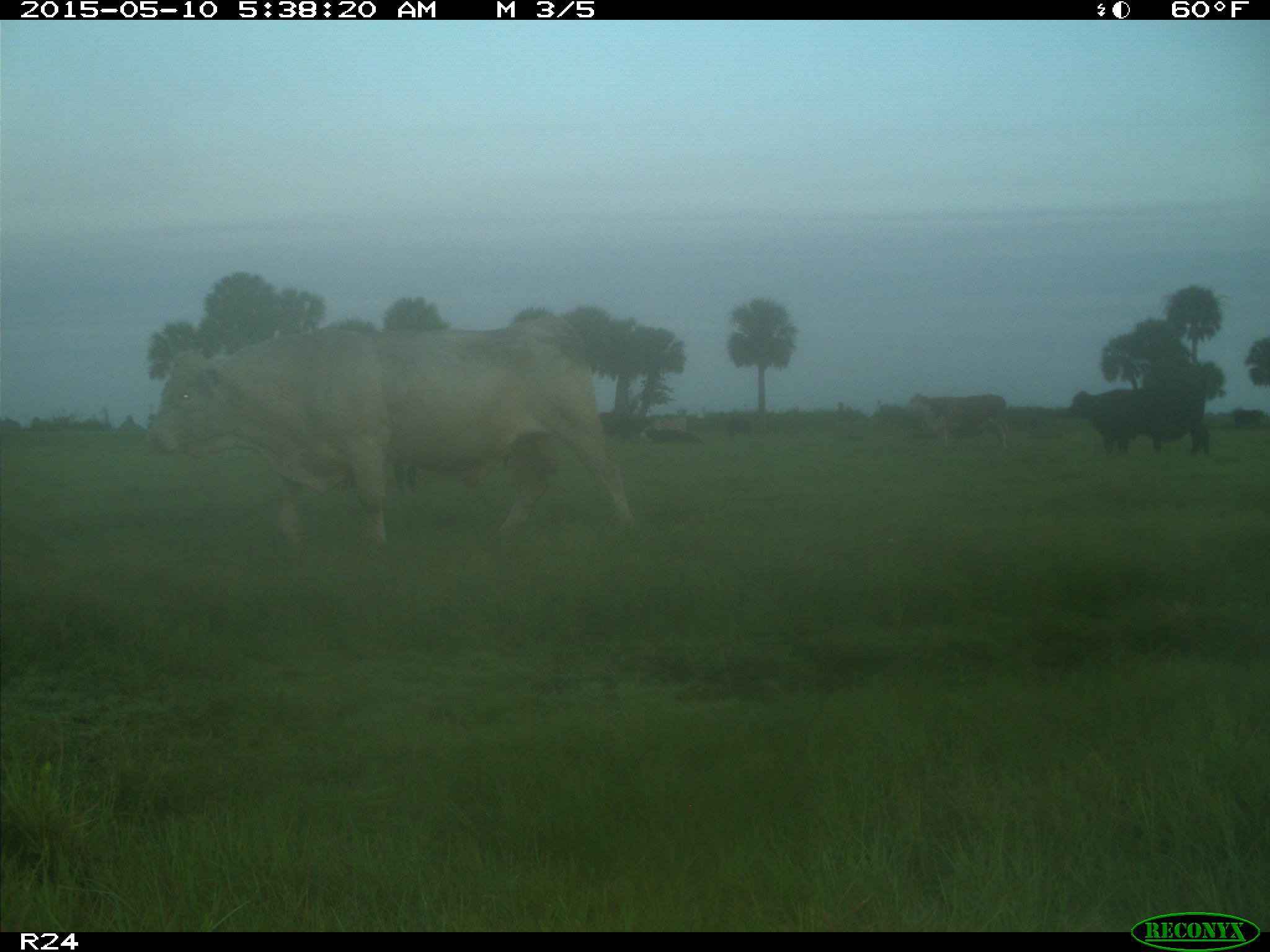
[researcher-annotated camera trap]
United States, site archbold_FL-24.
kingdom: Animalia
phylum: Chordata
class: Mammalia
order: Artiodactyla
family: Bovidae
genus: Bos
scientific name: Bos taurus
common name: domestic cow